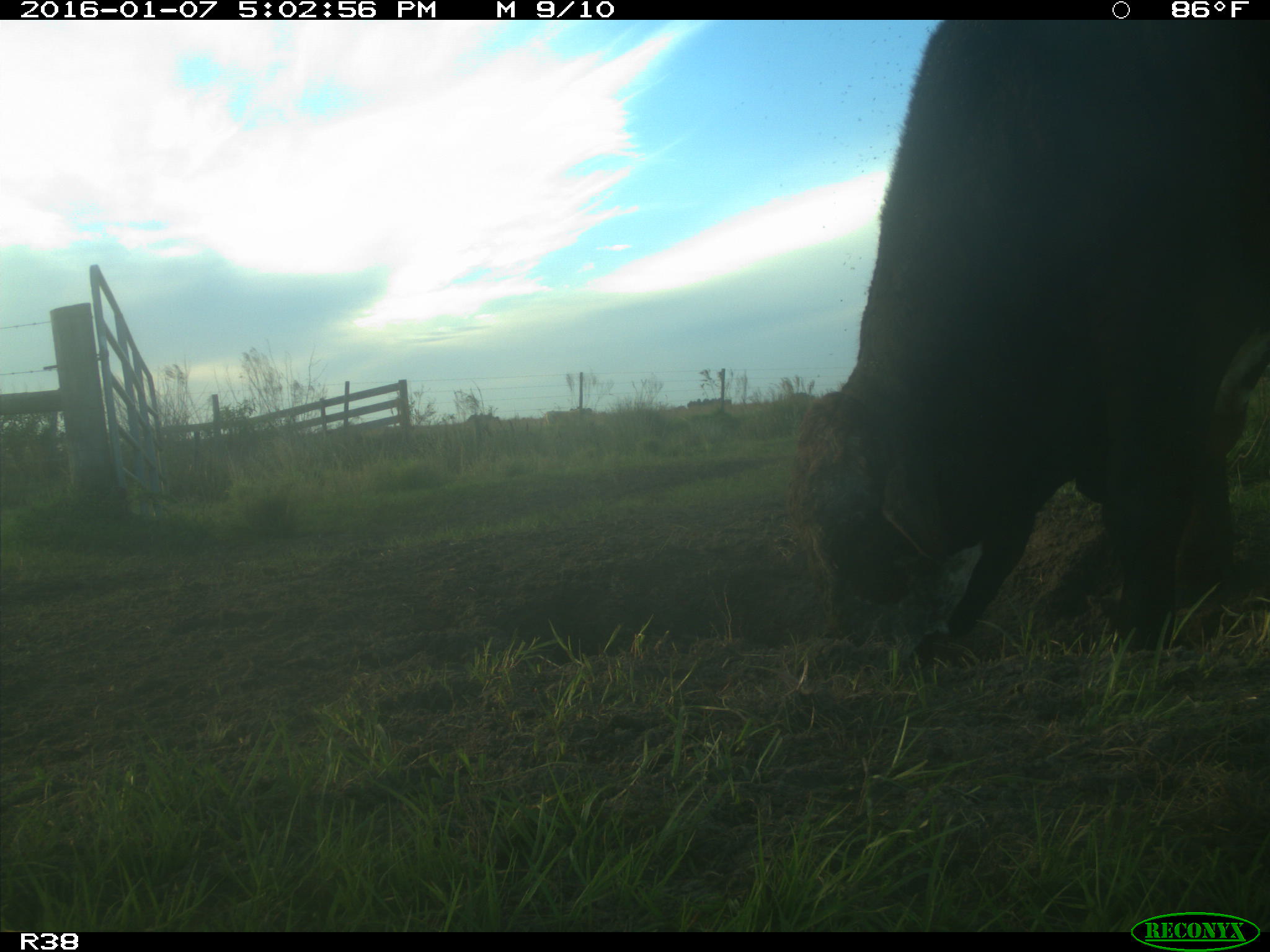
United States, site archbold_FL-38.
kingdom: Animalia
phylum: Chordata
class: Mammalia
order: Artiodactyla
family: Bovidae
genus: Bos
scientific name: Bos taurus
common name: domestic cow